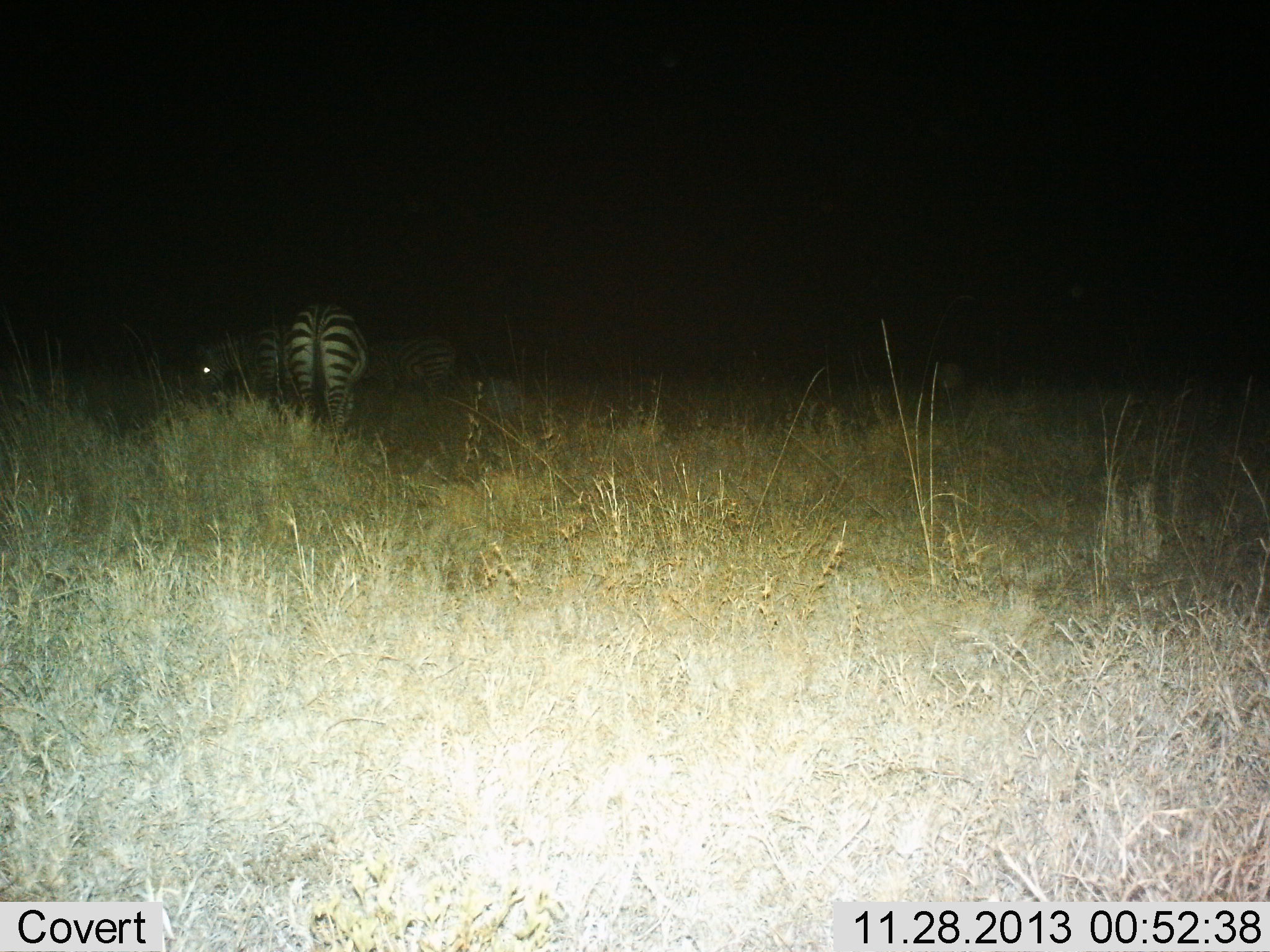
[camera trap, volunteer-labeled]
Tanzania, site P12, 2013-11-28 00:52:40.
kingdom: Animalia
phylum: Chordata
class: Mammalia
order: Perissodactyla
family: Equidae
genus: Equus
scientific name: Equus quagga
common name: plains zebra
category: zebra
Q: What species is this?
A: Zebra (plains zebra) (Equus quagga).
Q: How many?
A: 3.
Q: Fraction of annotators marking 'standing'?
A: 70%.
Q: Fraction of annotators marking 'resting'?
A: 3%.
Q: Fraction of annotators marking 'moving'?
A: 13%.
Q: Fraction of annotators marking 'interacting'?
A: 3%.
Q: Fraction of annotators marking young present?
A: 0%.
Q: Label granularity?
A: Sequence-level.